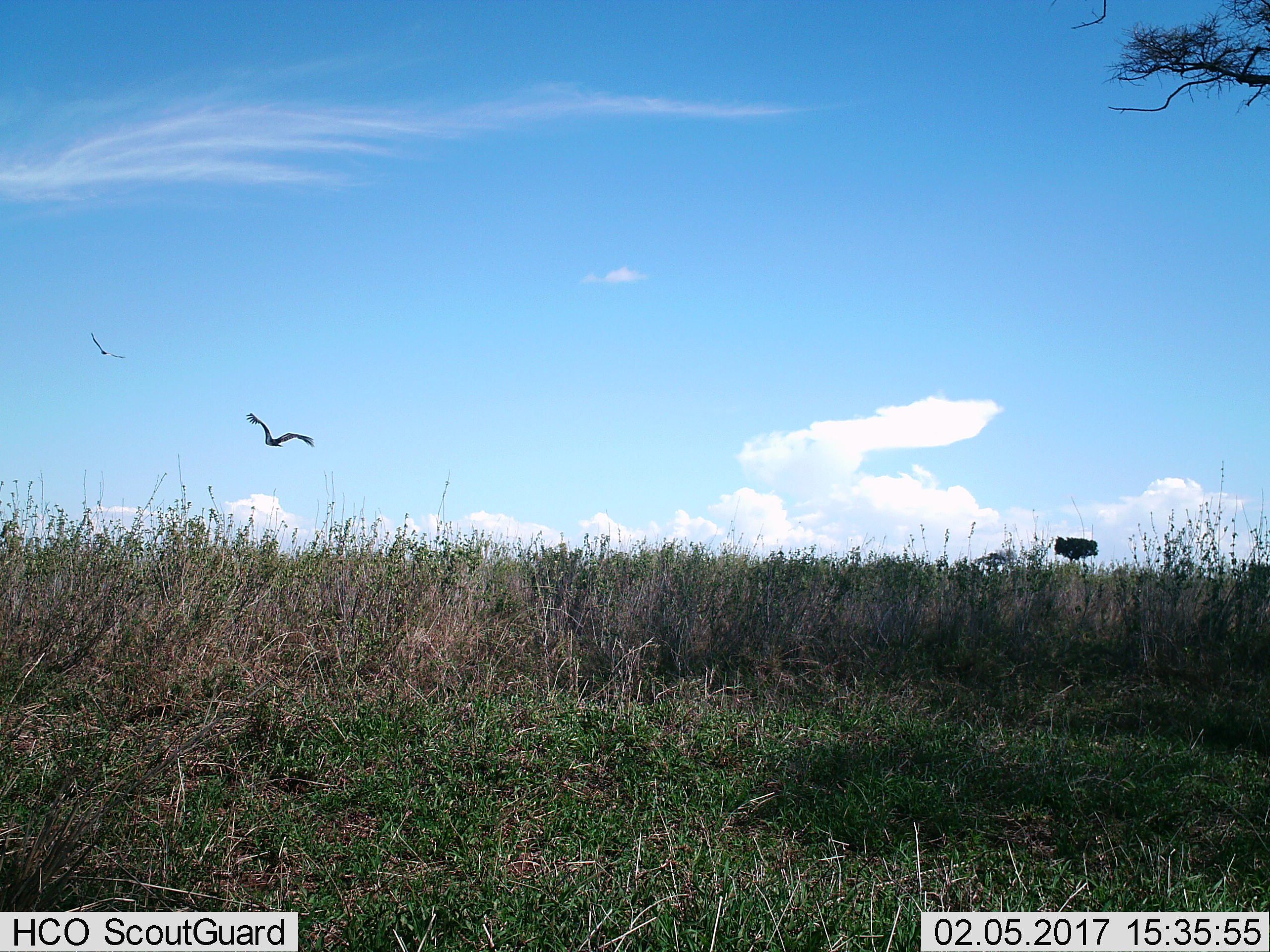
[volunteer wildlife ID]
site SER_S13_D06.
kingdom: Animalia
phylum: Chordata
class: Aves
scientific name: Aves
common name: bird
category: birdother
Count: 2.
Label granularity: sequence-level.